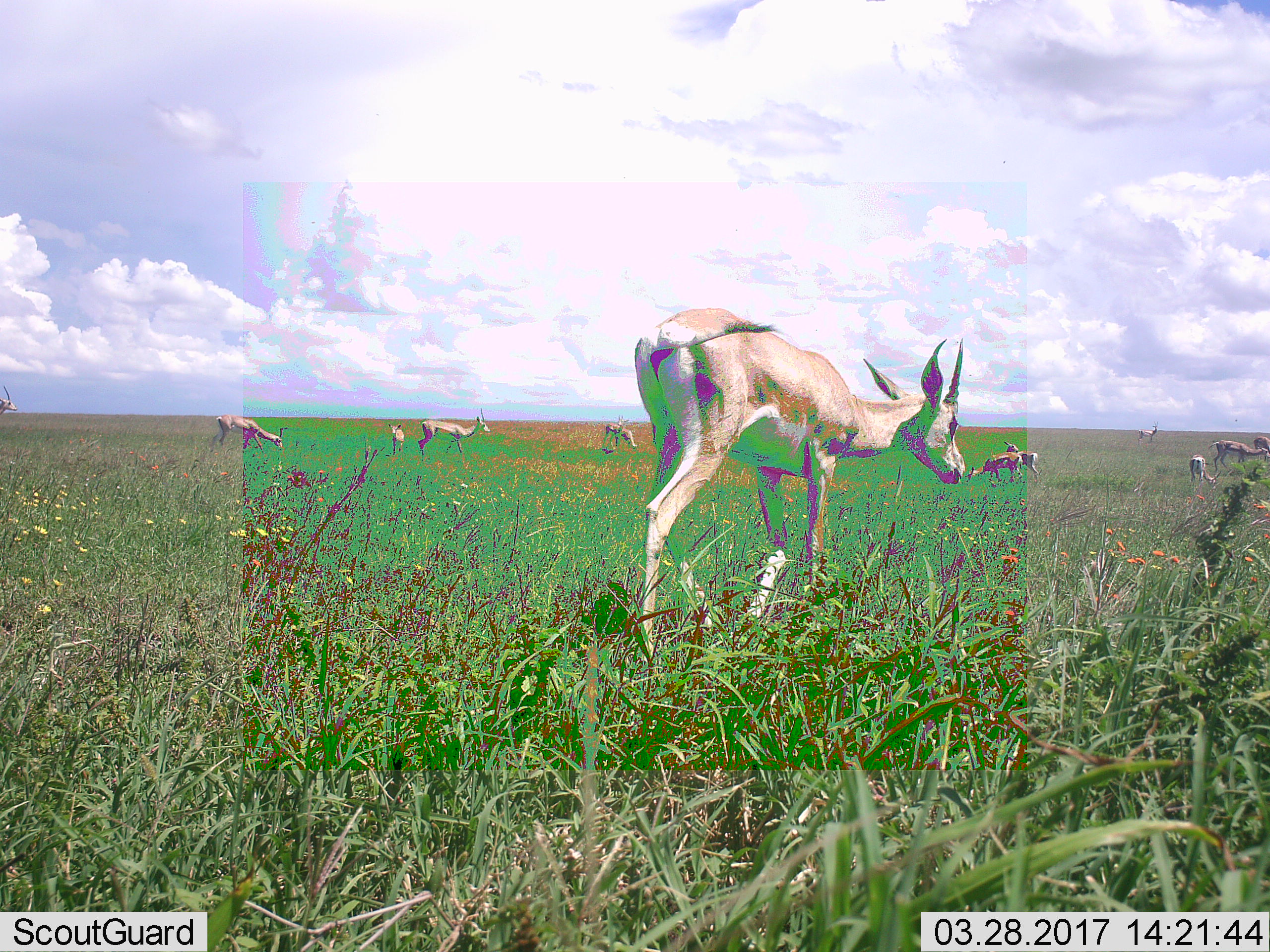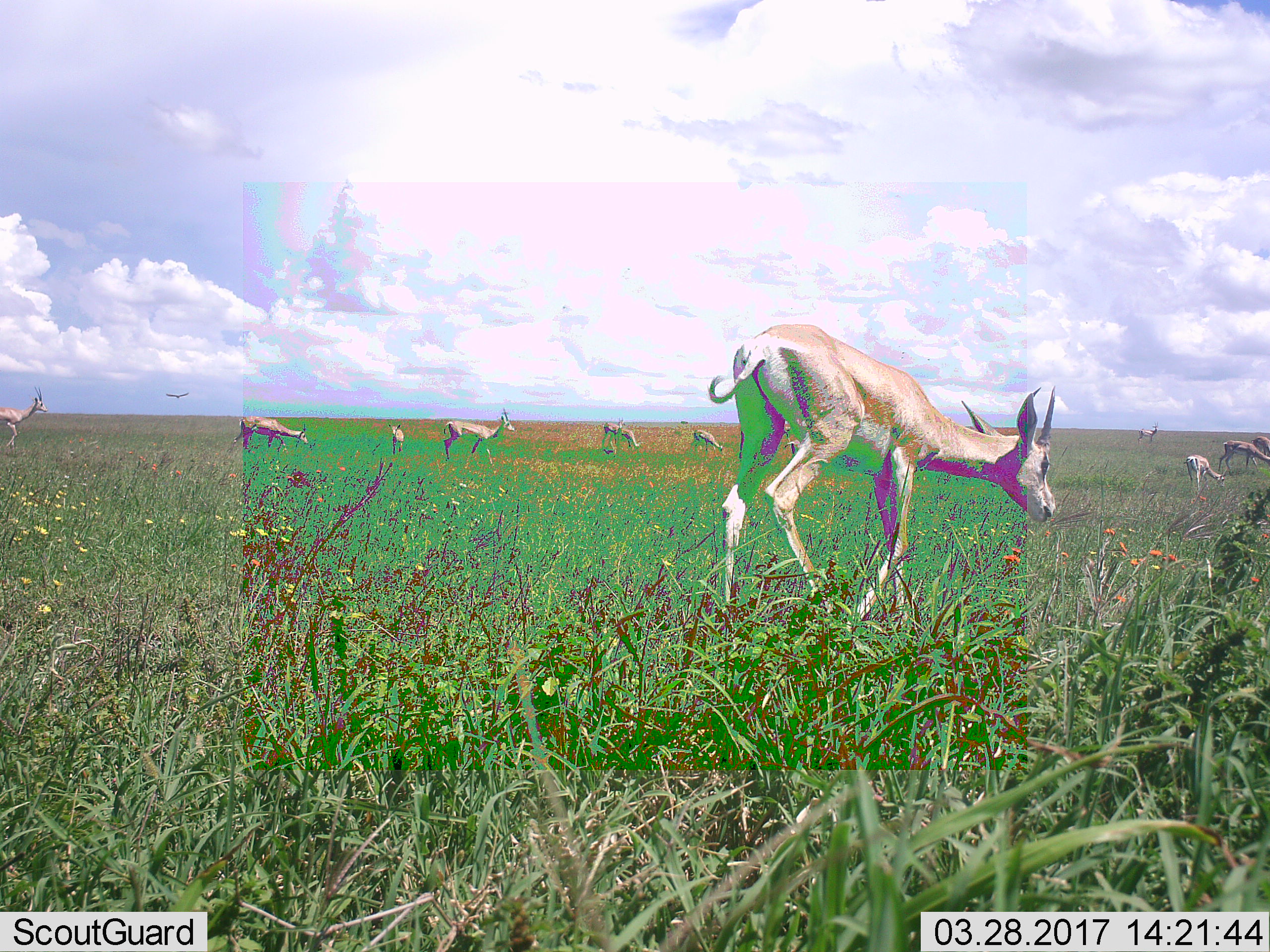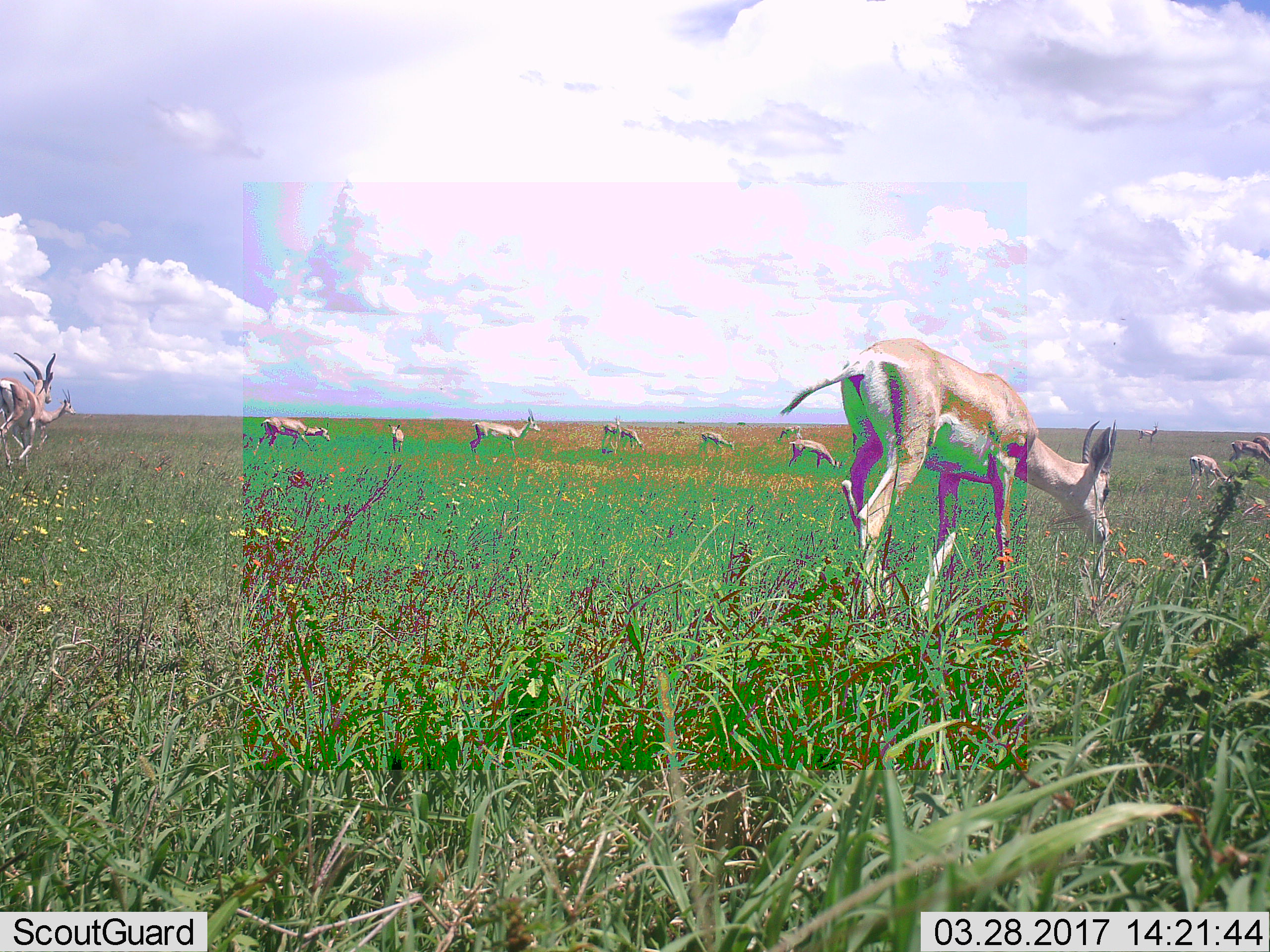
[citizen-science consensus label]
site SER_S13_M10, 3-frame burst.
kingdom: Animalia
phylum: Chordata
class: Mammalia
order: Artiodactyla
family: Bovidae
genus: Nanger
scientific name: Nanger granti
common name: grant's gazelle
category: gazellegrants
Gazellegrants (grant's gazelle) (Nanger granti), count 11-50. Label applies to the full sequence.